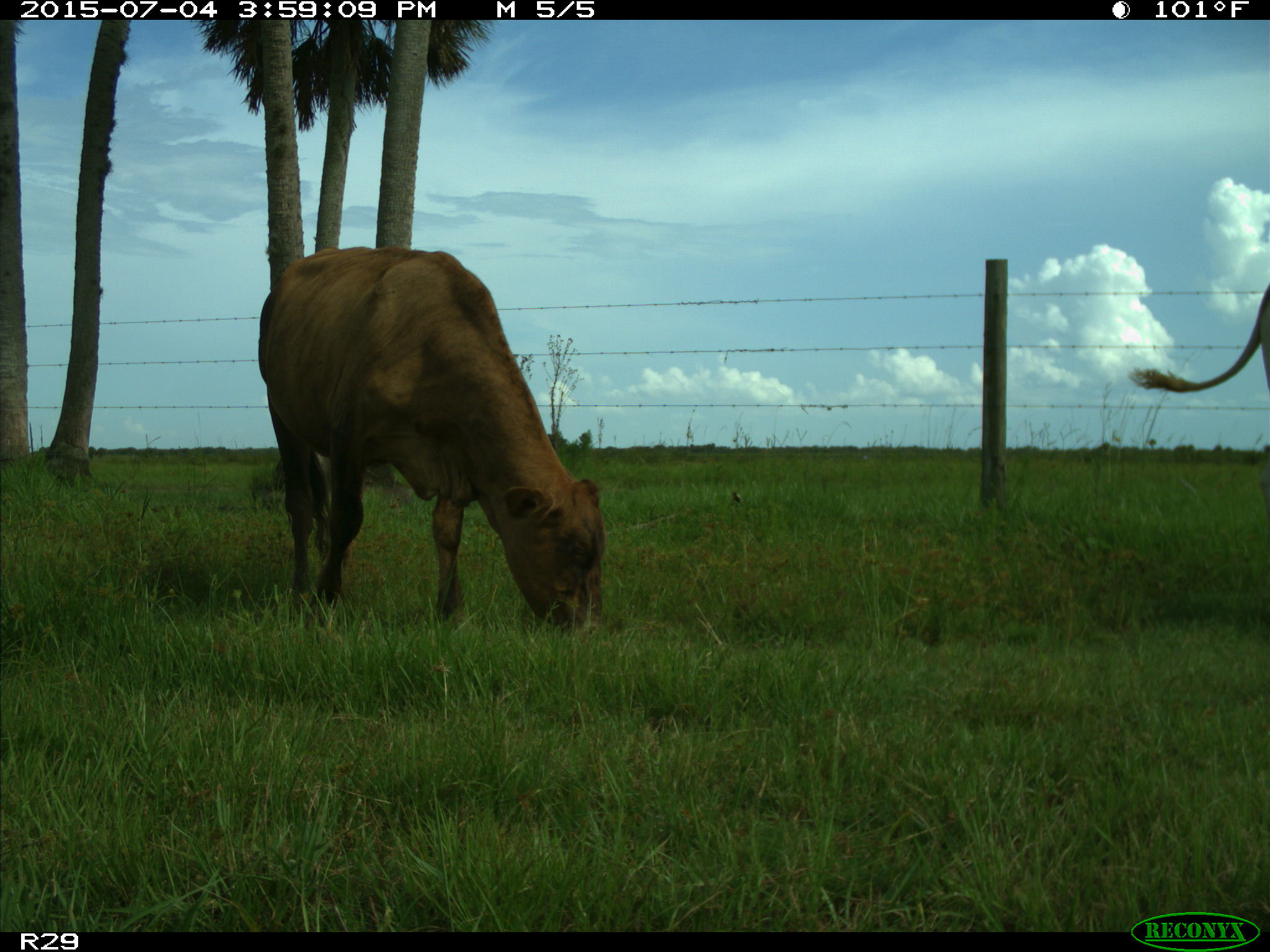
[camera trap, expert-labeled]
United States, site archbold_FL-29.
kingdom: Animalia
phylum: Chordata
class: Mammalia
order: Artiodactyla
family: Bovidae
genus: Bos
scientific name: Bos taurus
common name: domestic cow